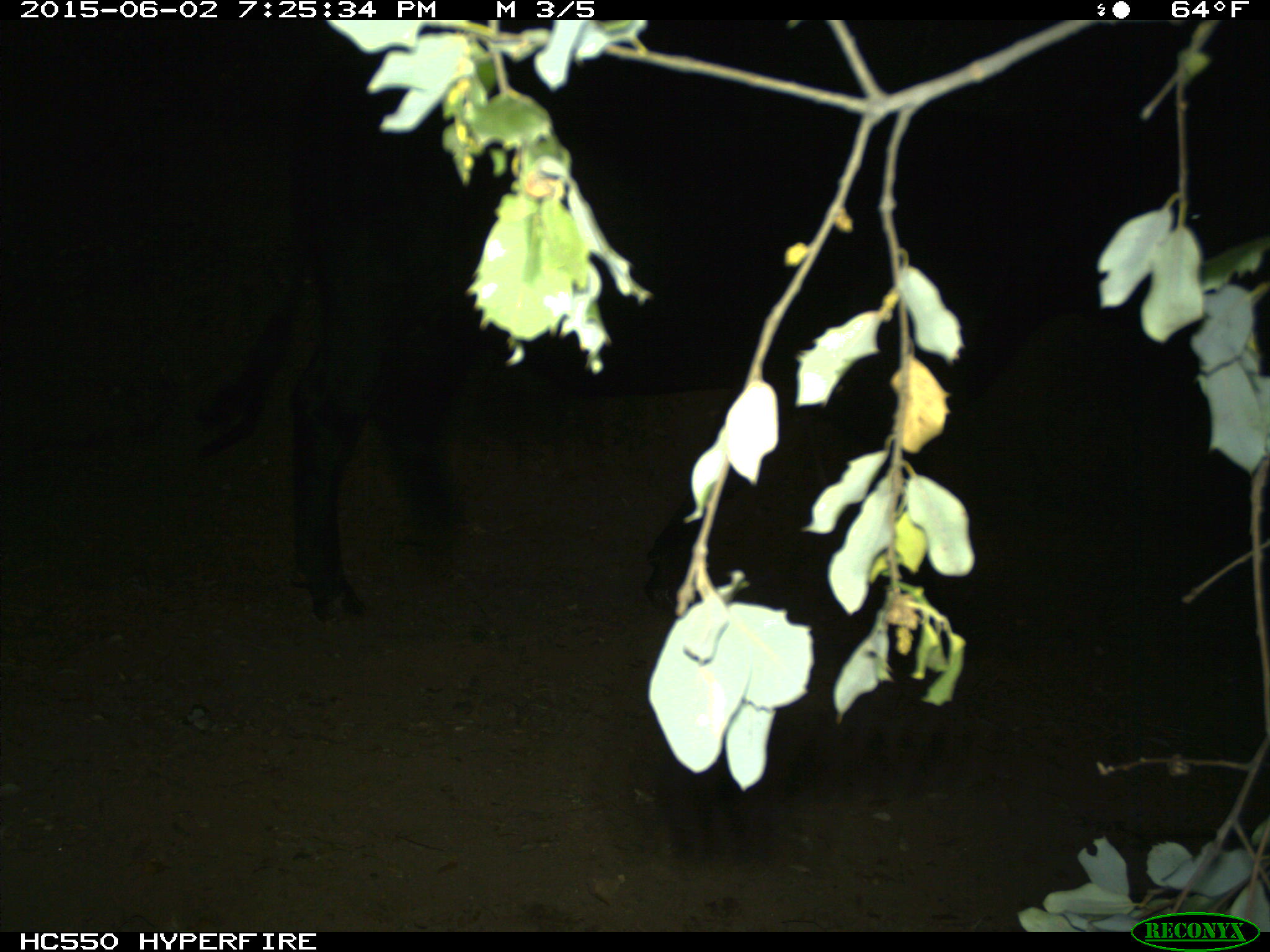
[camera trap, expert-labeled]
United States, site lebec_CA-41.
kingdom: Animalia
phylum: Chordata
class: Mammalia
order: Artiodactyla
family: Bovidae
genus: Bos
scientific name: Bos taurus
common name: domestic cow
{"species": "Bos taurus (domestic cow)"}